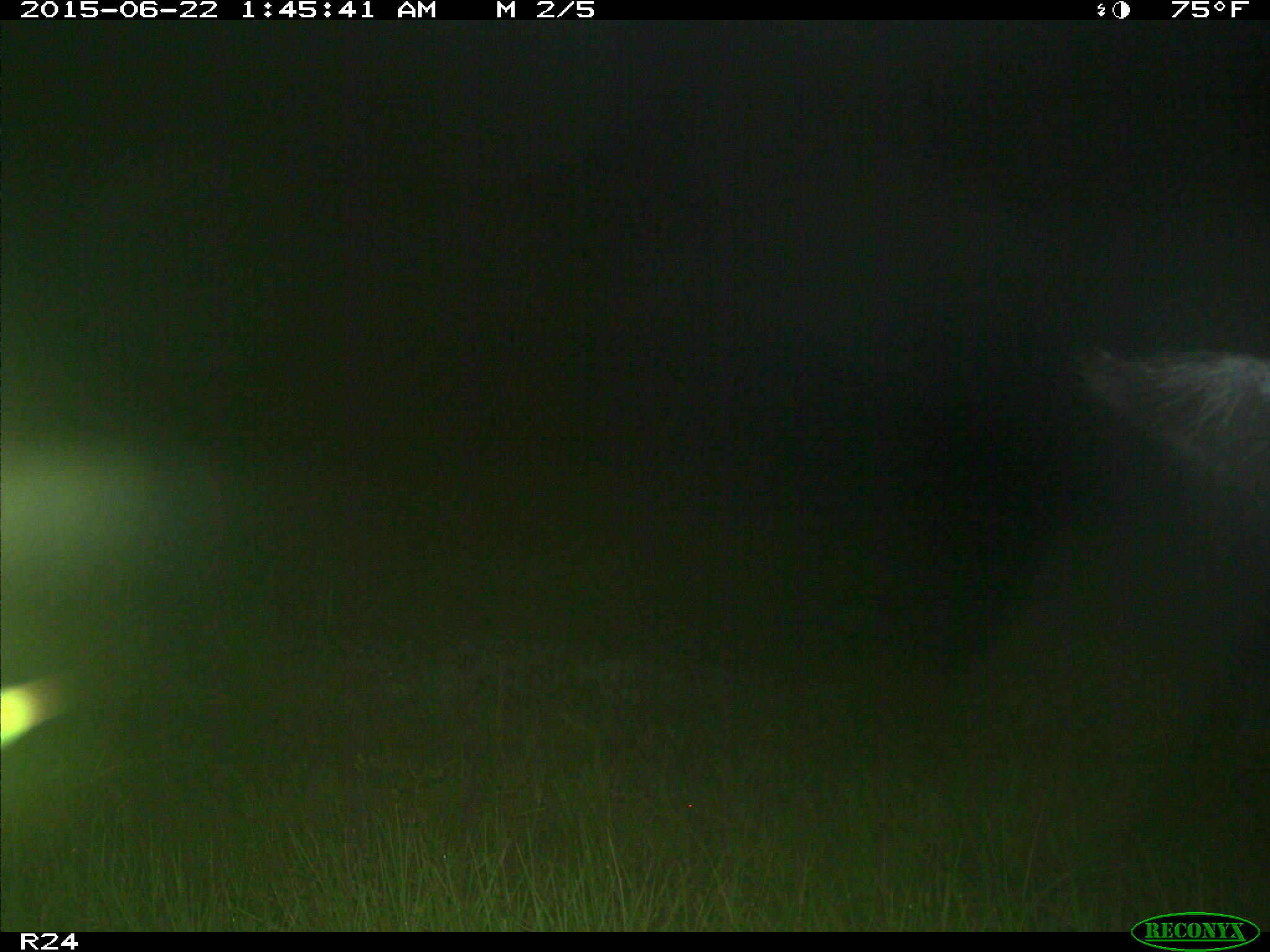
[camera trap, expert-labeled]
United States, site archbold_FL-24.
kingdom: Animalia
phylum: Chordata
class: Mammalia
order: Artiodactyla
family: Bovidae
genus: Bos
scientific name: Bos taurus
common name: domestic cow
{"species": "Bos taurus (domestic cow)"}